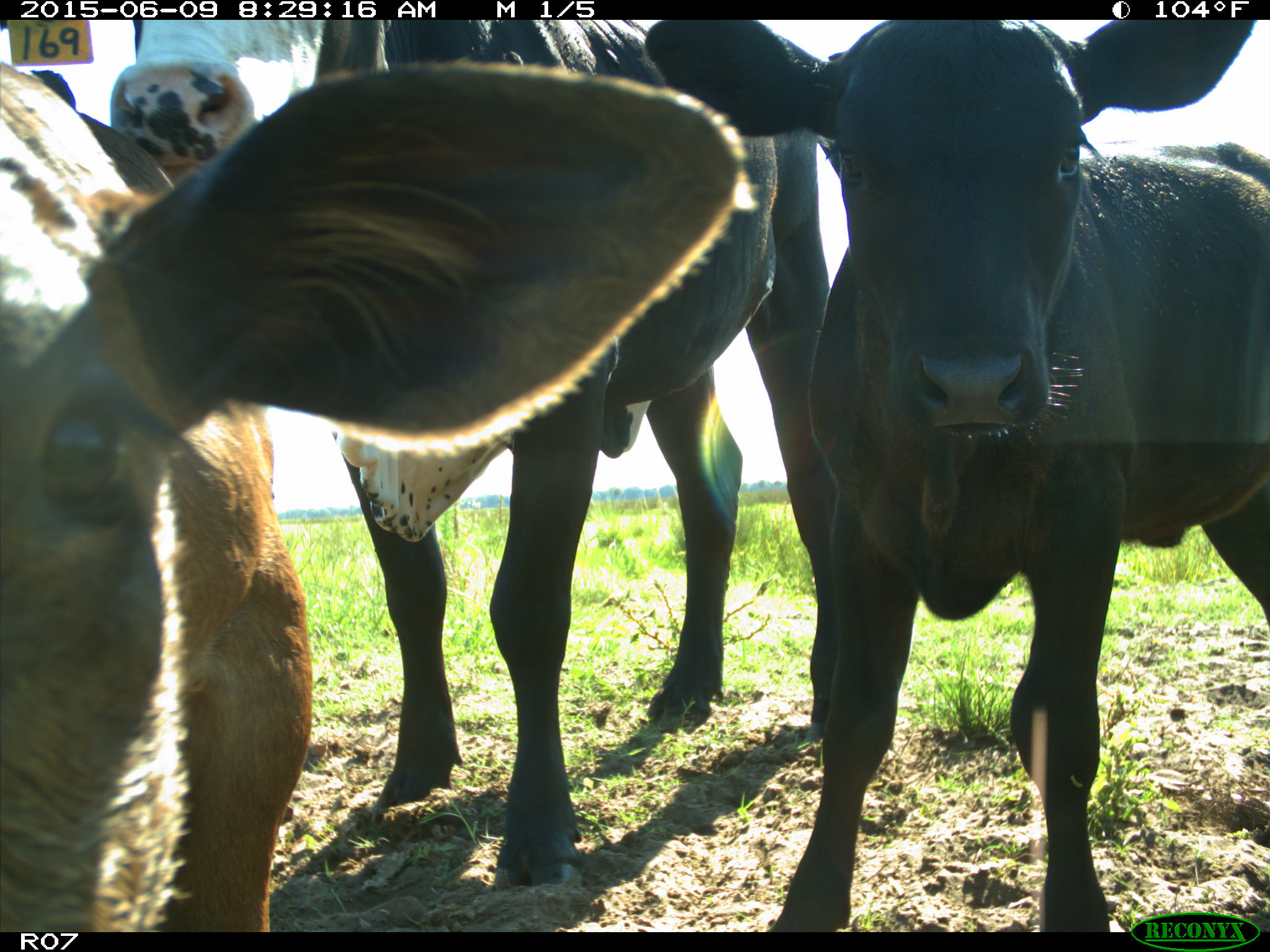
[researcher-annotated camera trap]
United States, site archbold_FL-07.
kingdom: Animalia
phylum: Chordata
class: Mammalia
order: Artiodactyla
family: Bovidae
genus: Bos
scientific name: Bos taurus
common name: domestic cow